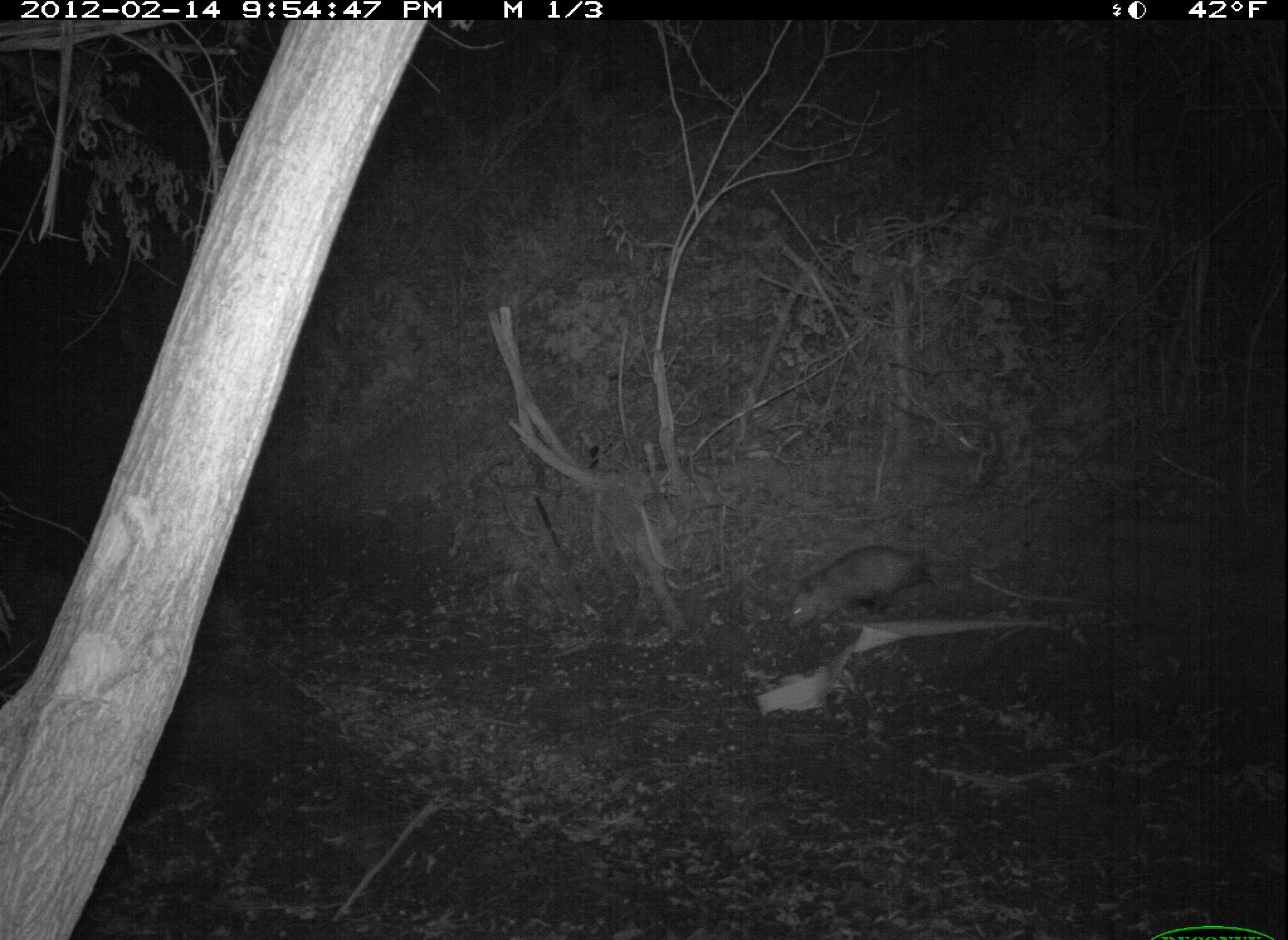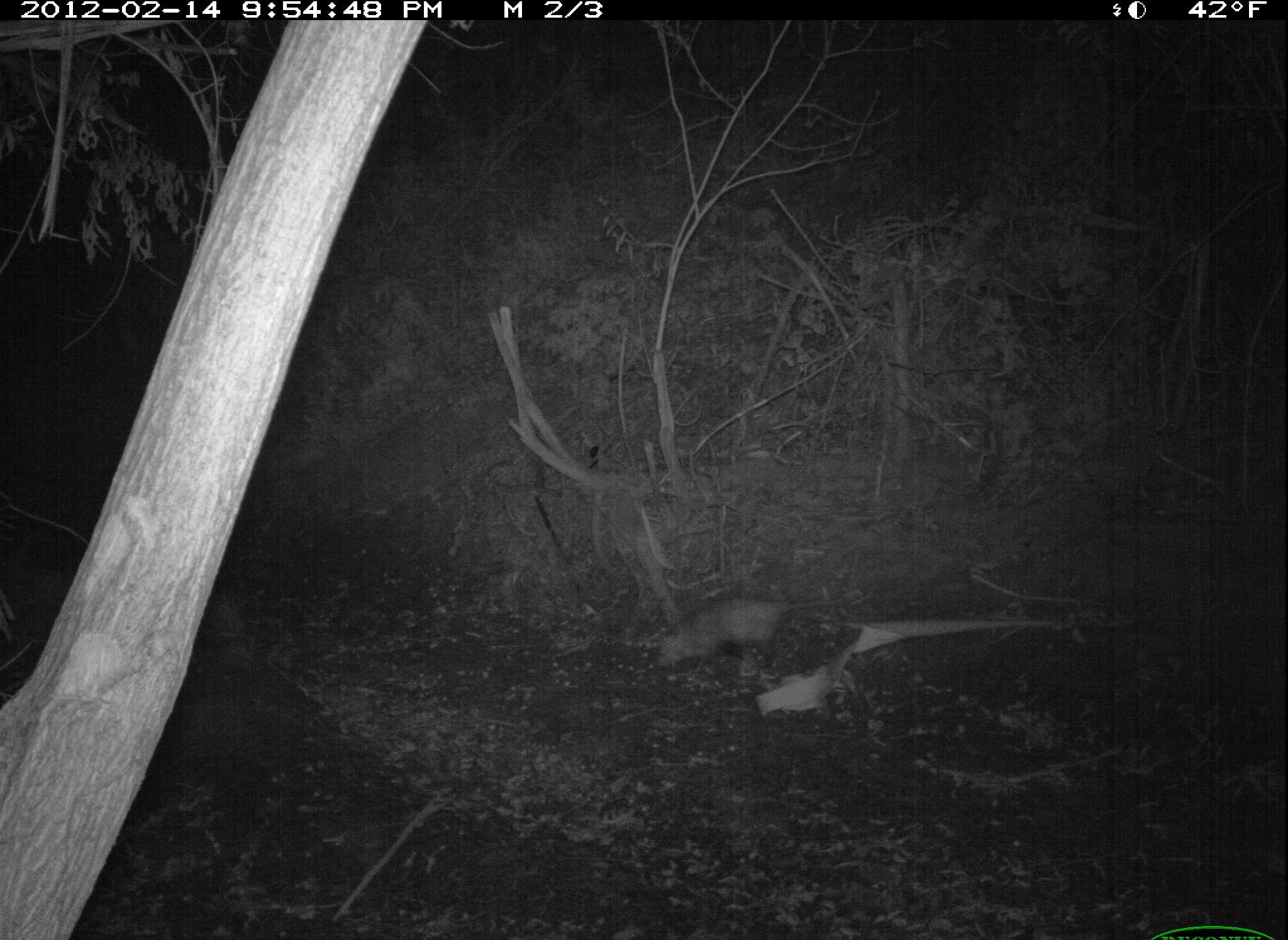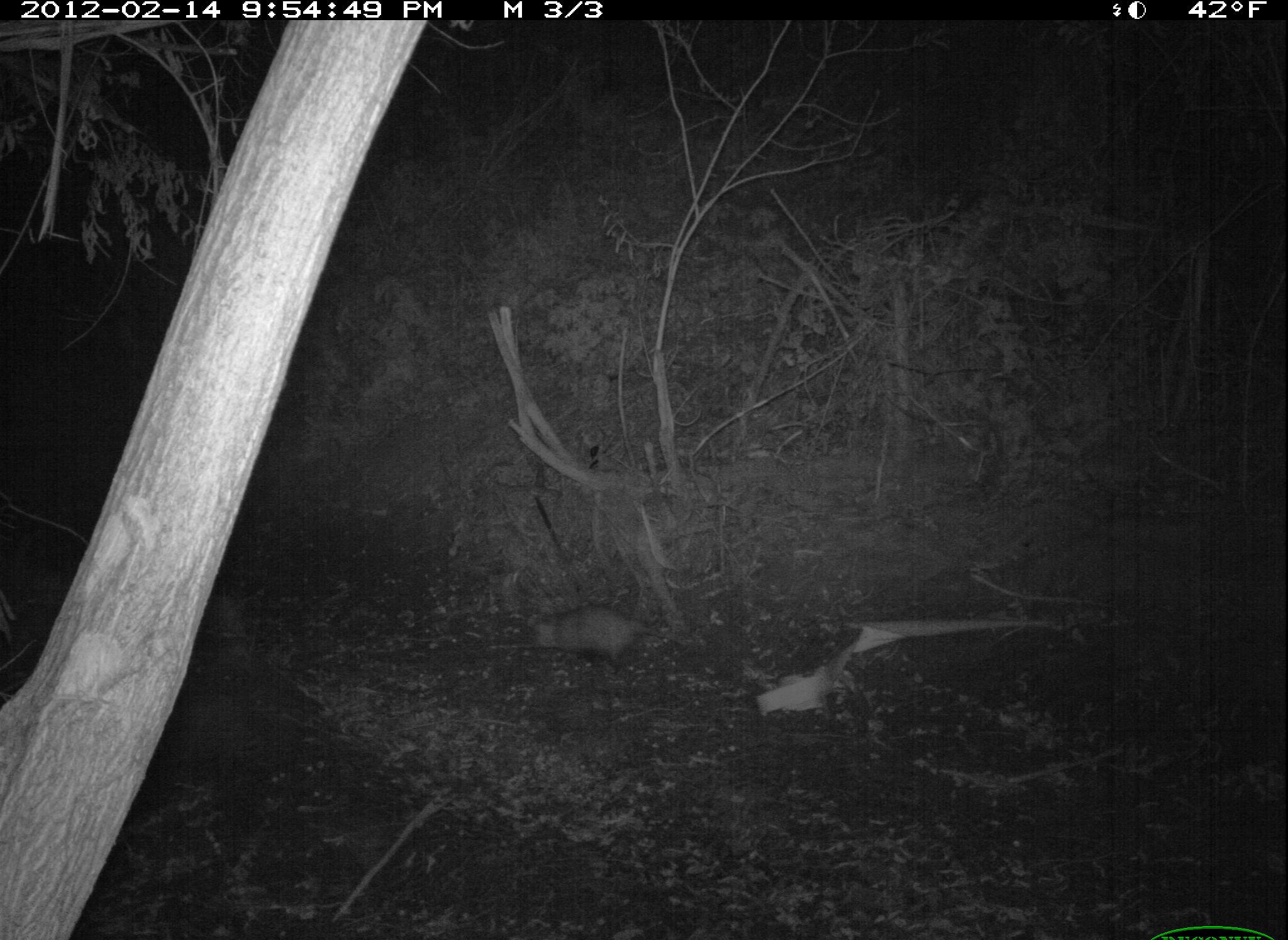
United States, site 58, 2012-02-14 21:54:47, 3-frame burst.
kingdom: Animalia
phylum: Chordata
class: Mammalia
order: Didelphimorphia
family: Didelphidae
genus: Didelphis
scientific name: Didelphis virginiana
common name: virginia opossum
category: opossum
Opossum (virginia opossum) (Didelphis virginiana).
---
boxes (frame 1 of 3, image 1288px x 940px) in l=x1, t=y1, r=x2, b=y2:
opossum: l=784, t=545, r=976, b=634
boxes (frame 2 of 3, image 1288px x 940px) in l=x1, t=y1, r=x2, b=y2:
opossum: l=651, t=583, r=846, b=683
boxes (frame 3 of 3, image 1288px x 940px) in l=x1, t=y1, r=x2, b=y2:
opossum: l=525, t=605, r=690, b=676